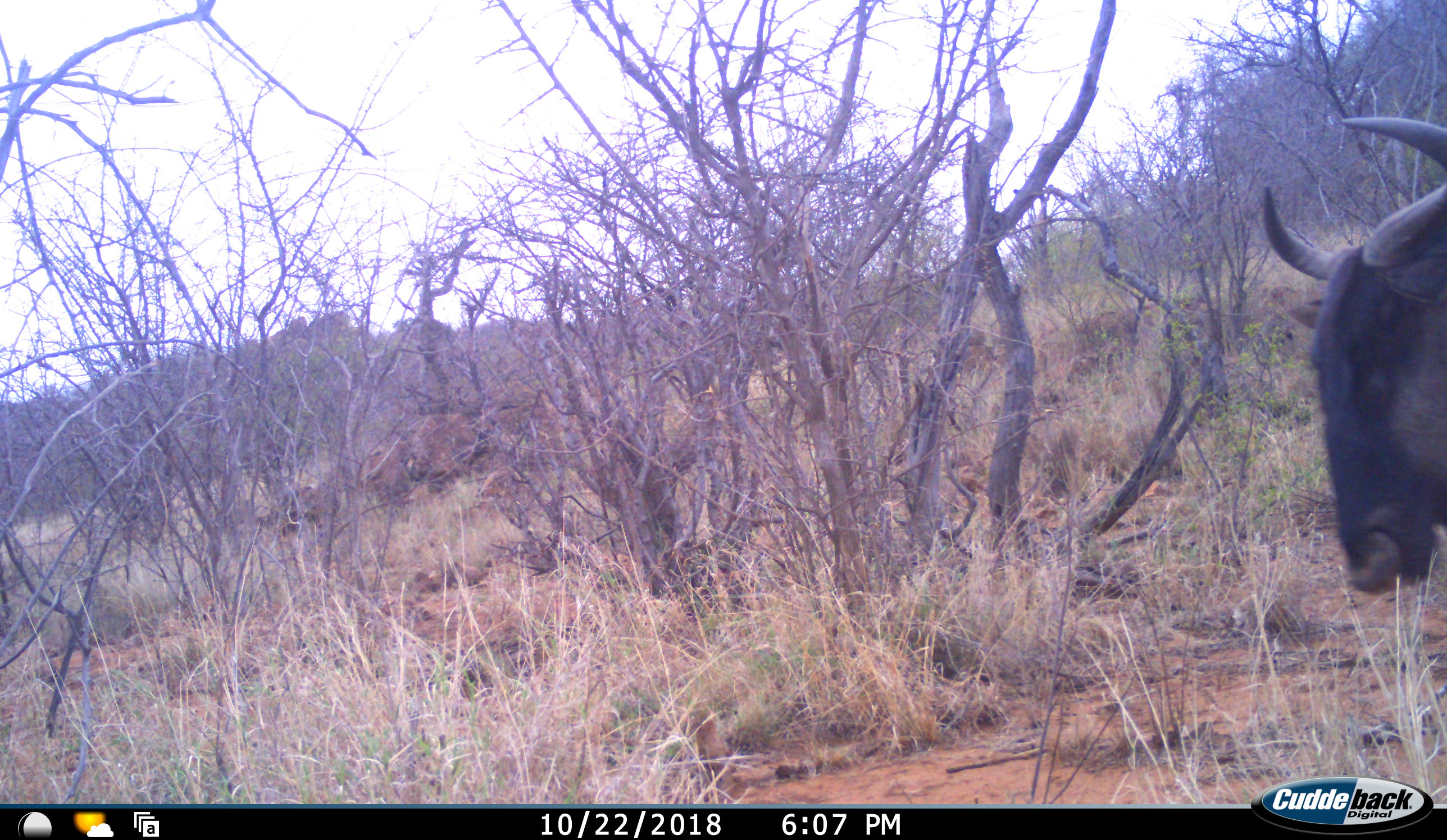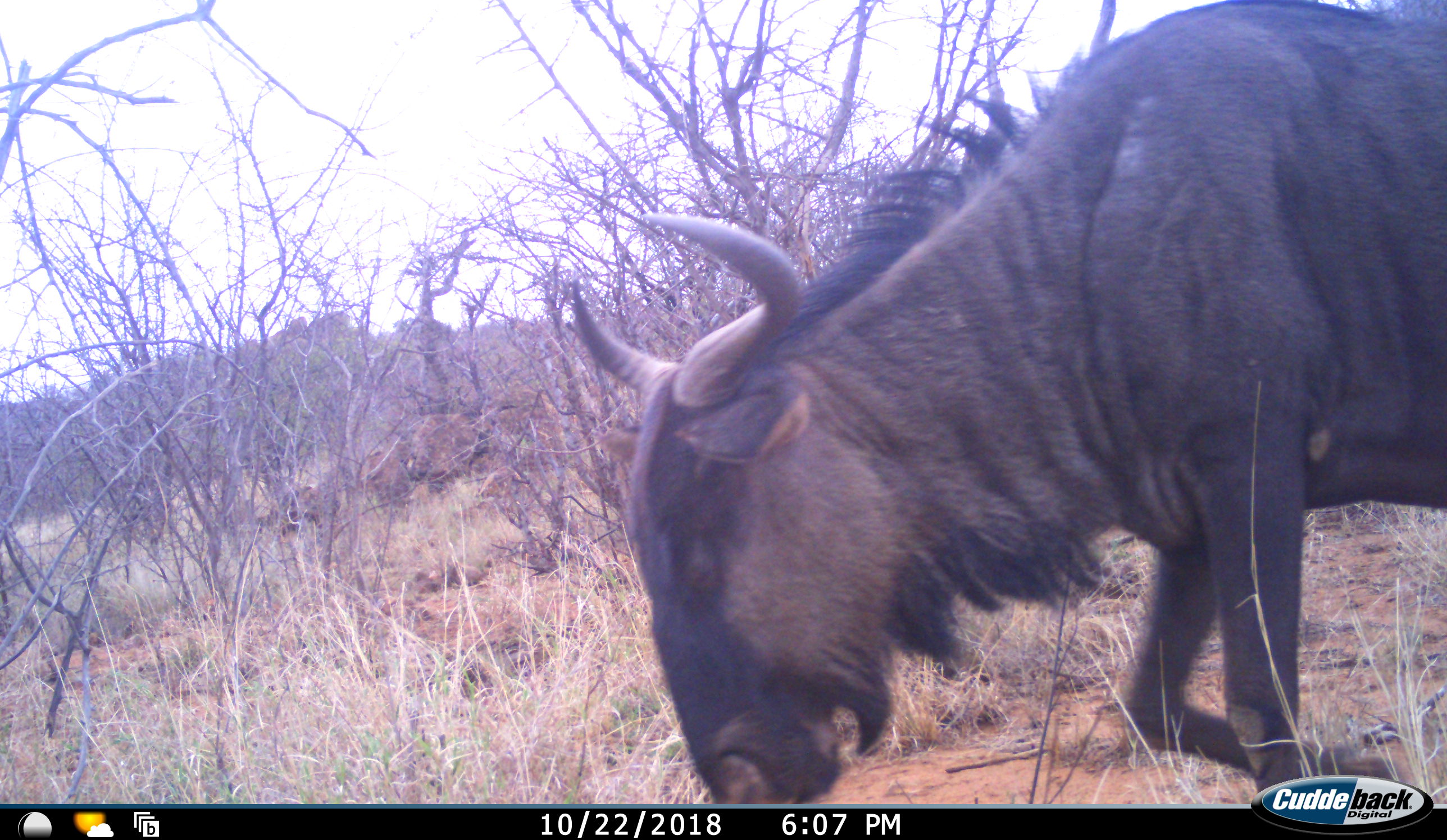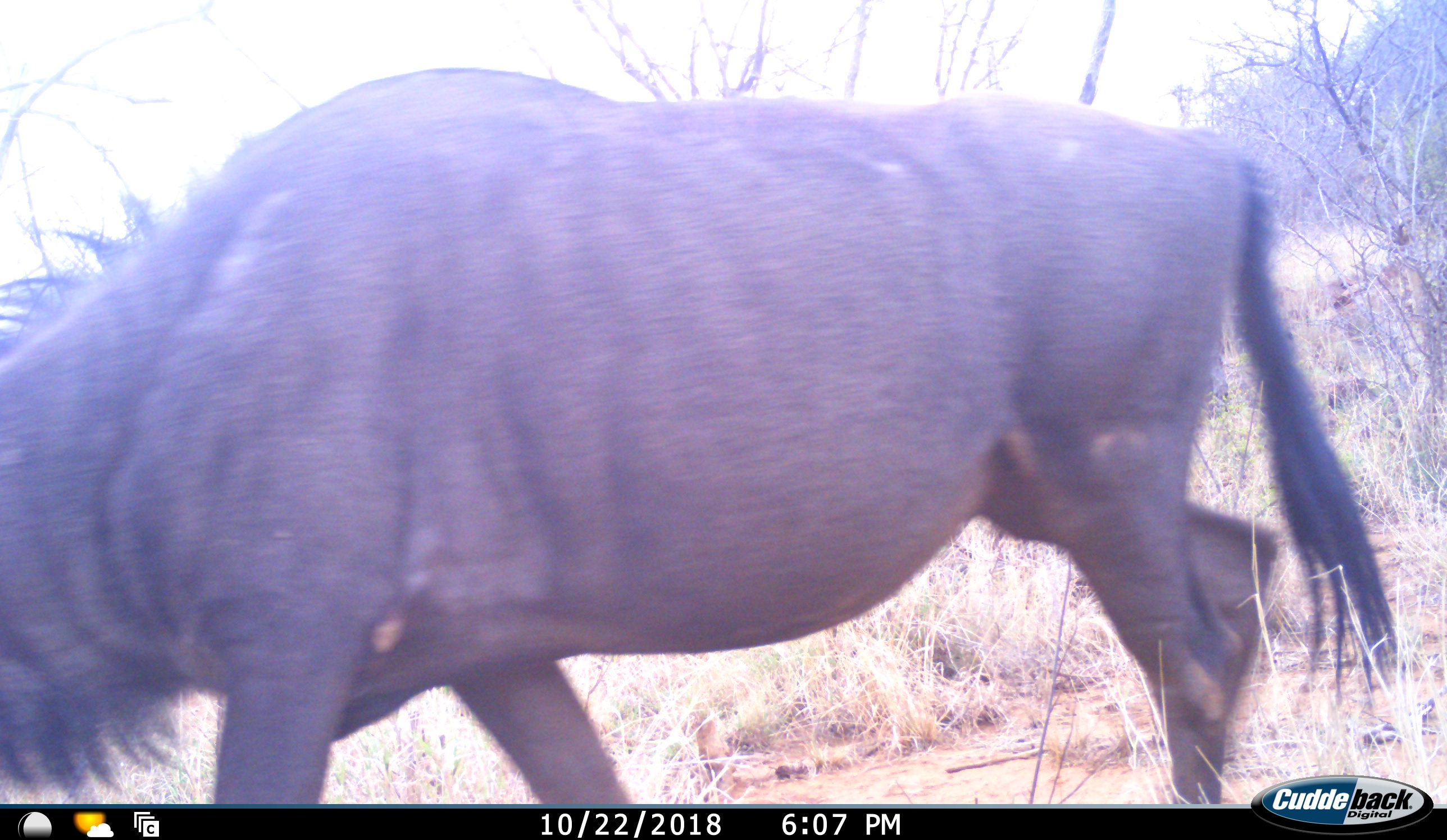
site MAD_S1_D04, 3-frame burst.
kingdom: Animalia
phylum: Chordata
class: Mammalia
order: Artiodactyla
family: Bovidae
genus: Connochaetes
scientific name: Connochaetes taurinus taurinus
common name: blue wildebeest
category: wildebeestblue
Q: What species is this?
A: Wildebeestblue (blue wildebeest) (Connochaetes taurinus taurinus).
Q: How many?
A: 1.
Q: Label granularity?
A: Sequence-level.